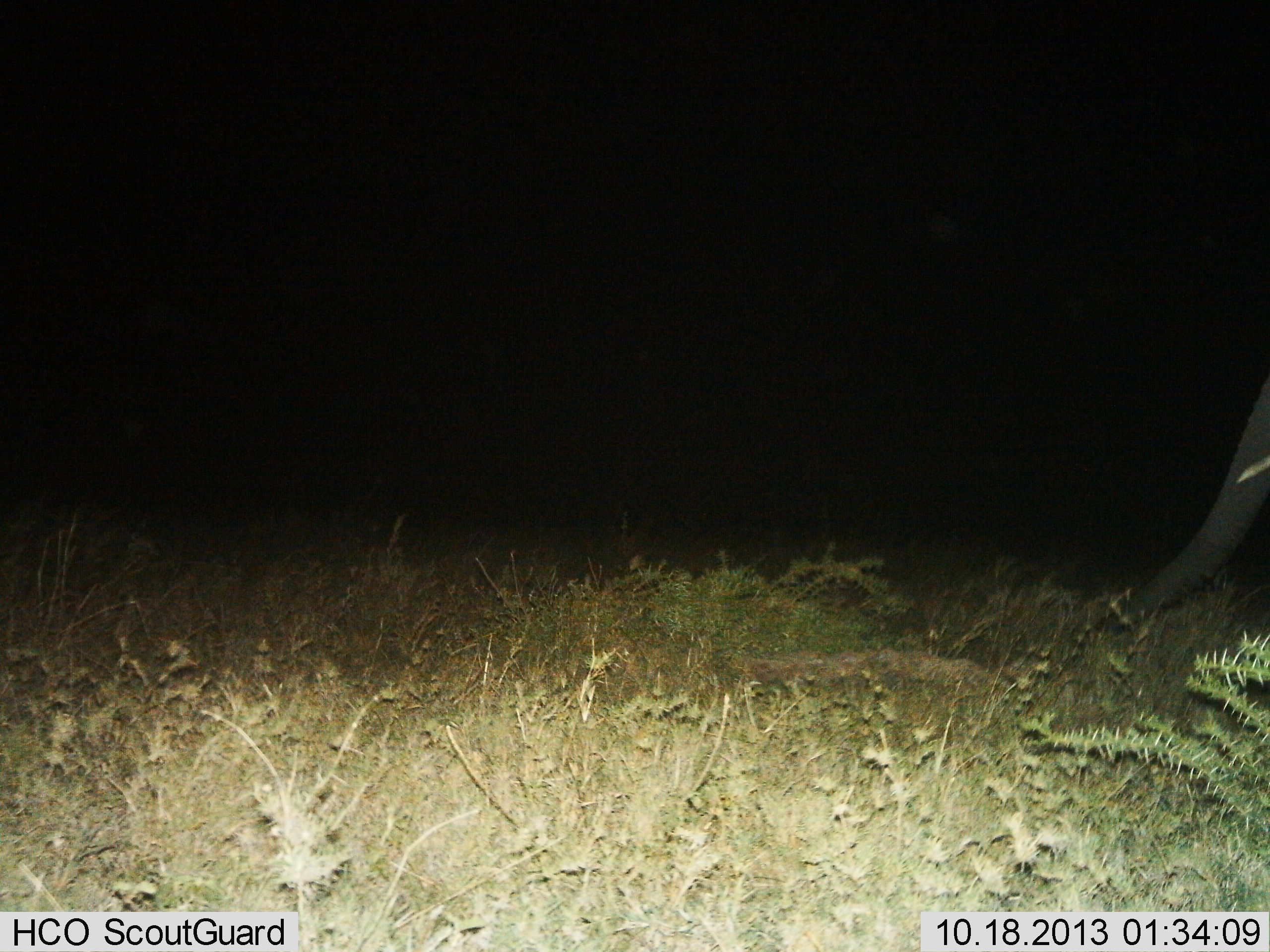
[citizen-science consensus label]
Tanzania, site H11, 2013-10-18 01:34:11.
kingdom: Animalia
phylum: Chordata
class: Mammalia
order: Proboscidea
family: Elephantidae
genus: Loxodonta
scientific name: Loxodonta africana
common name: african bush elephant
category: elephant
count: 1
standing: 73%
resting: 0%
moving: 13%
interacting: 0%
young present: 0%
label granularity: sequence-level